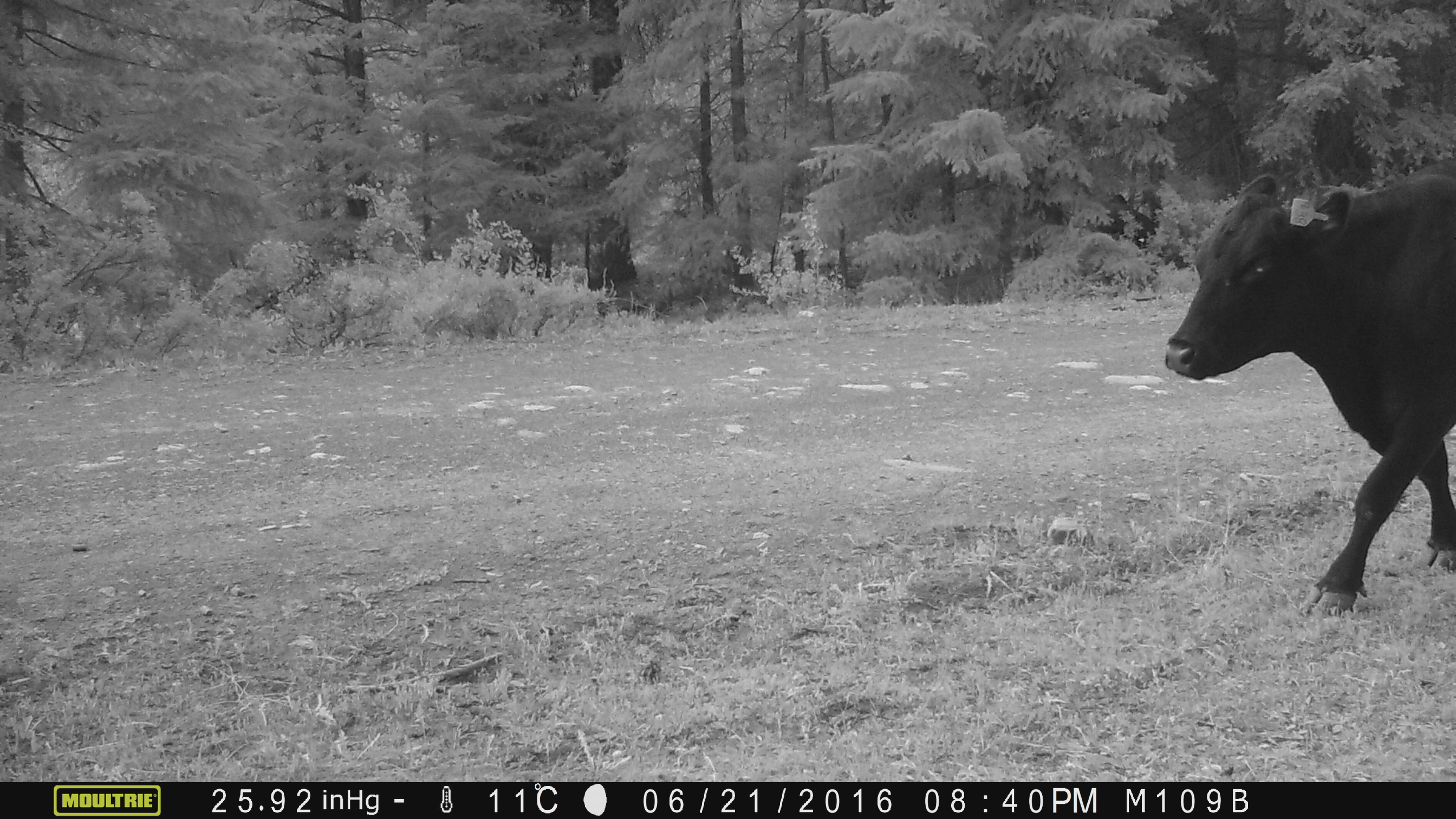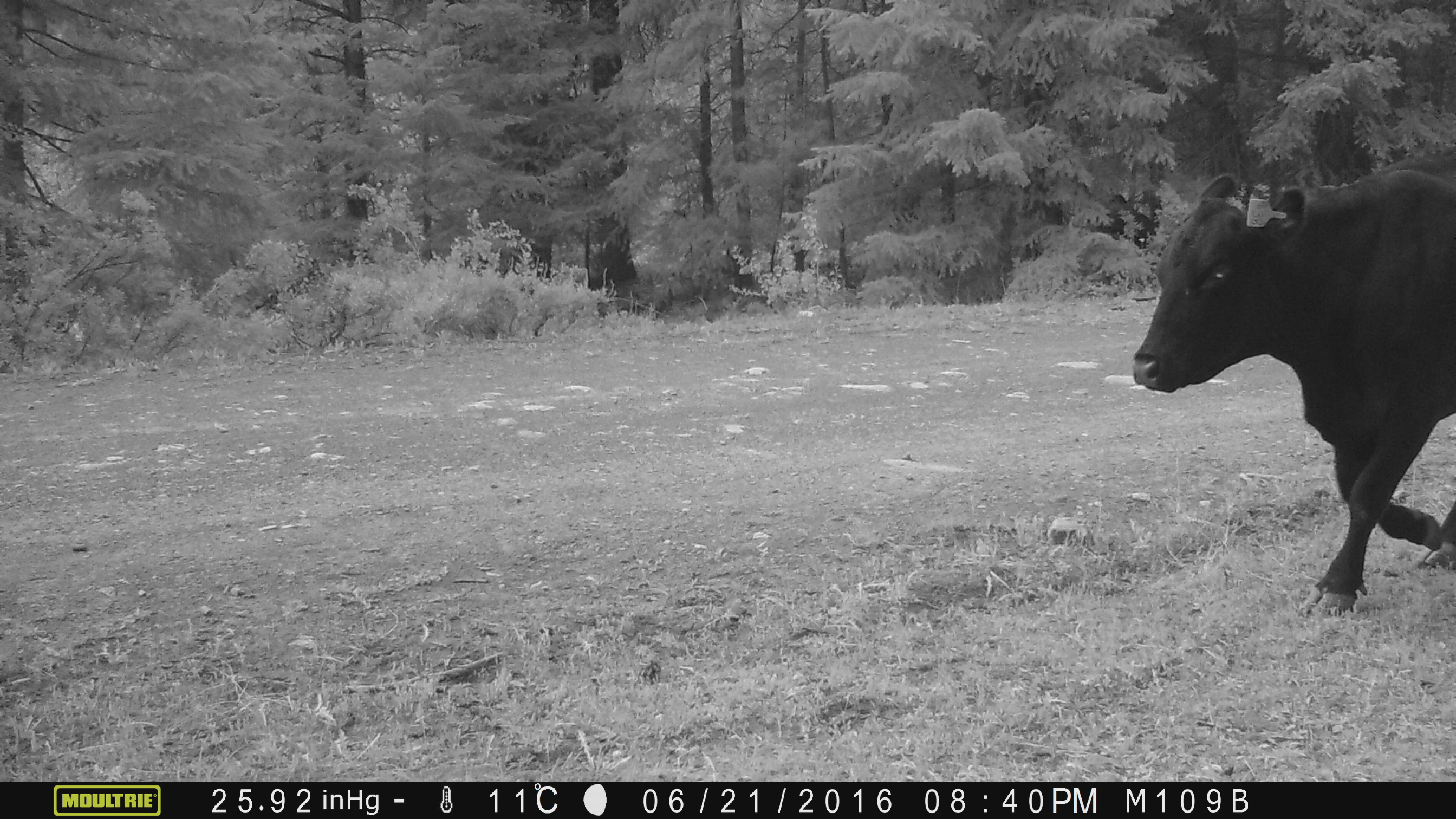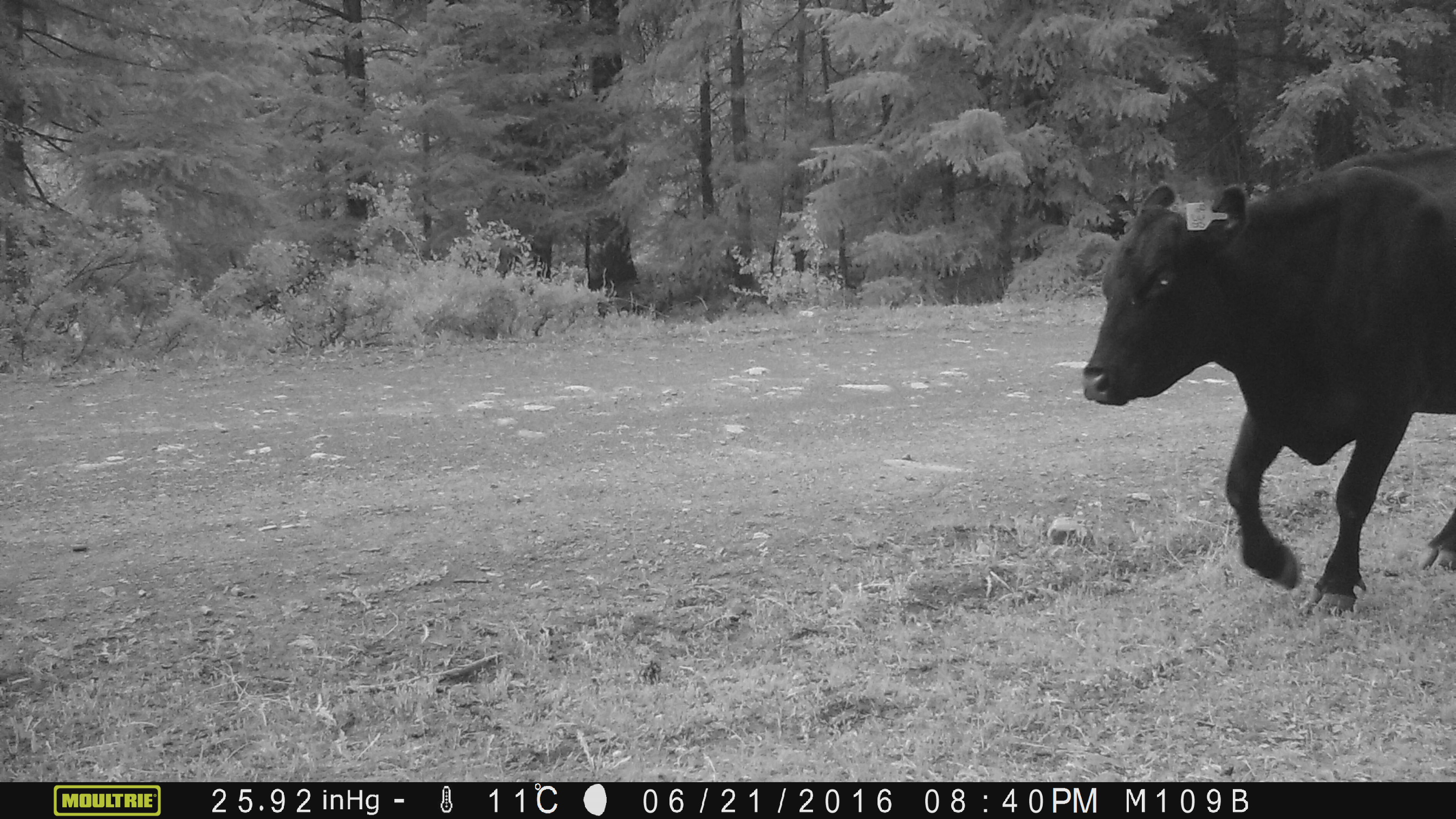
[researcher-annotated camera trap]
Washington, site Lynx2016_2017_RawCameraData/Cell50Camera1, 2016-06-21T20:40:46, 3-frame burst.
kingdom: Animalia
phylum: Chordata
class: Mammalia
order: Artiodactyla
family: Bovidae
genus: Bos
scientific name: Bos taurus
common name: domestic cattle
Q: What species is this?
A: Domestic cattle (Bos taurus).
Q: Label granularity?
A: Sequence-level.